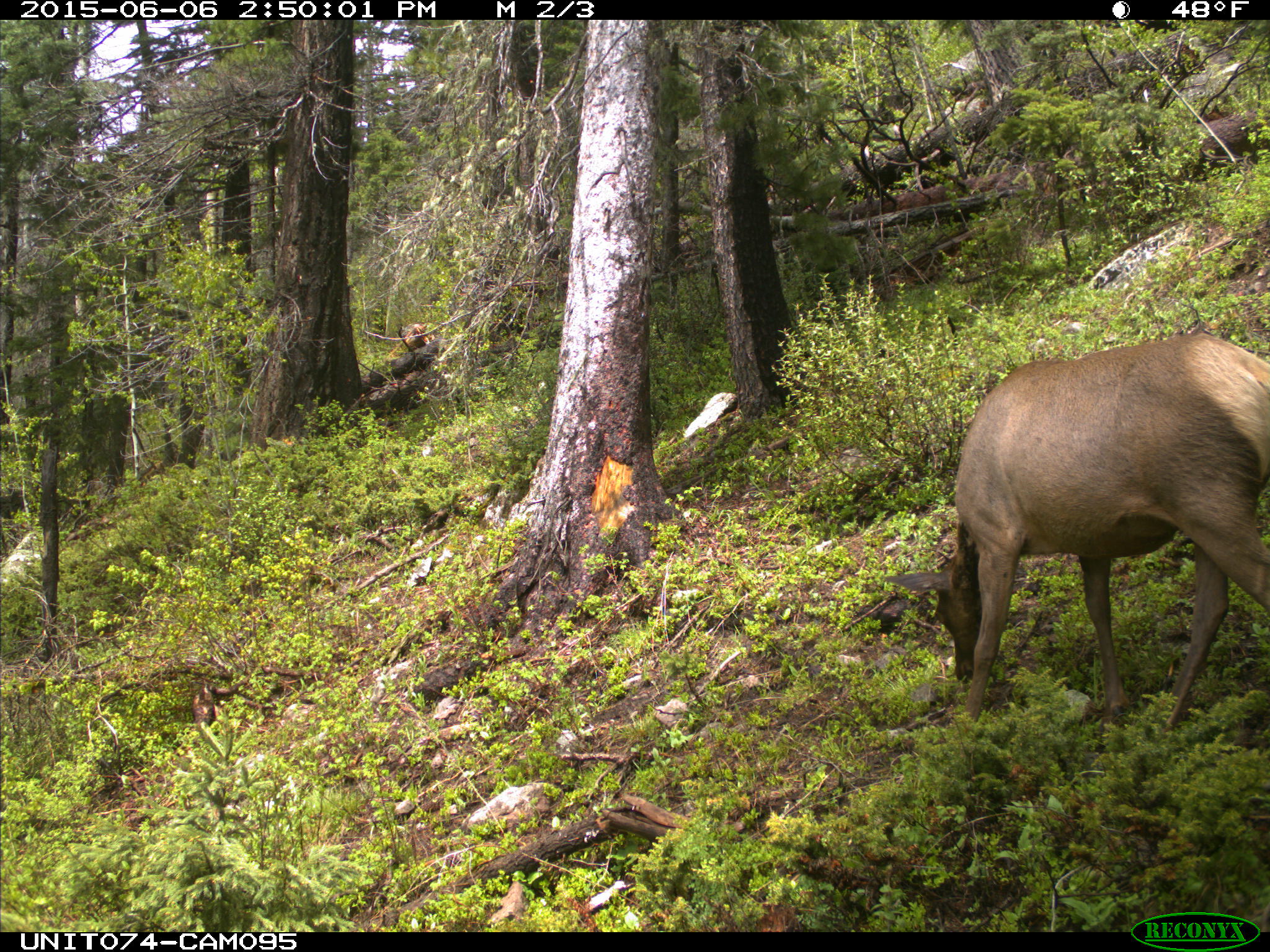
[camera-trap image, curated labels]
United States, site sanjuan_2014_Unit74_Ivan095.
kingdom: Animalia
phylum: Chordata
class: Mammalia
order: Artiodactyla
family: Cervidae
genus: Cervus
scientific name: Cervus elaphus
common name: red deer